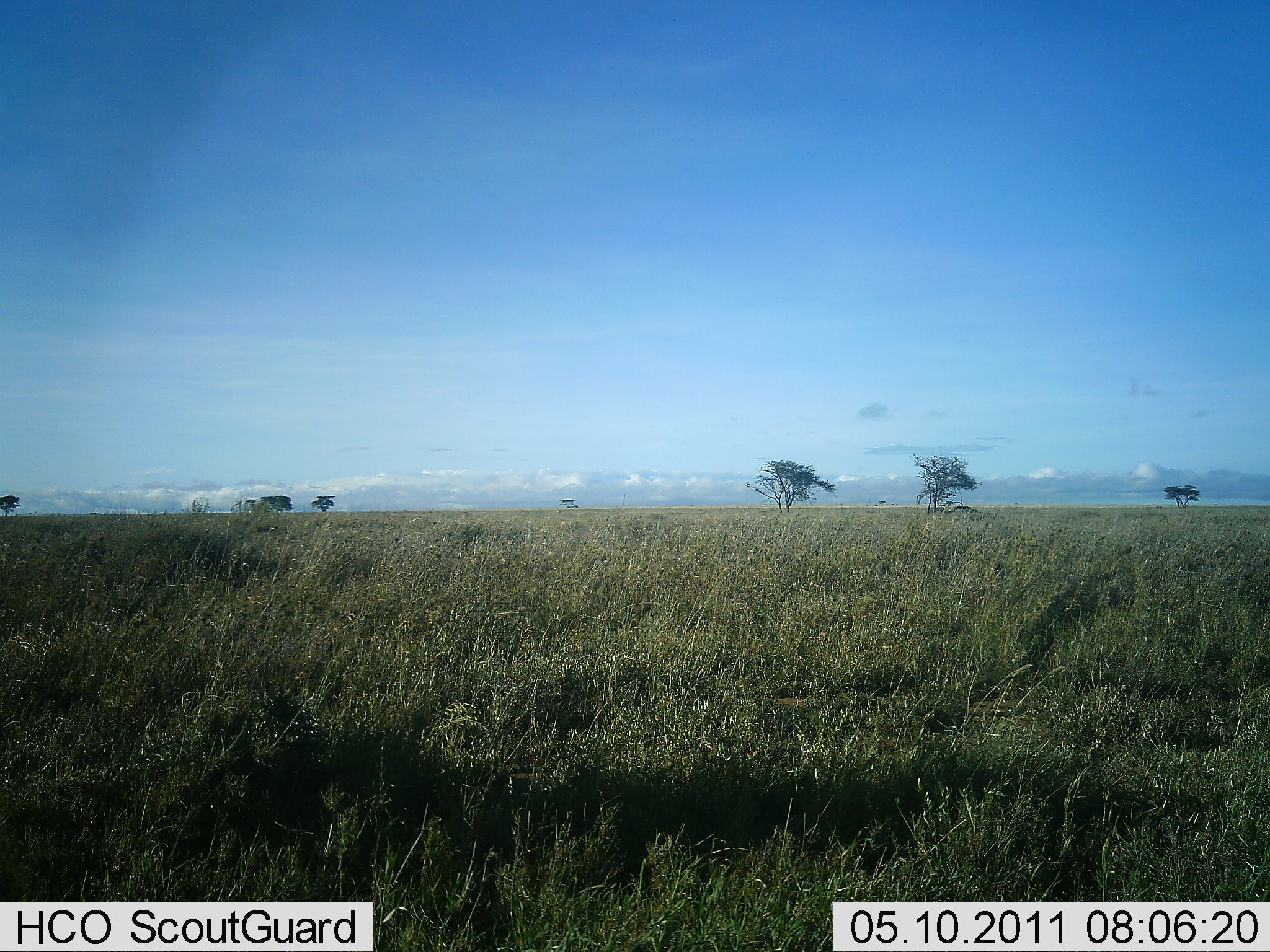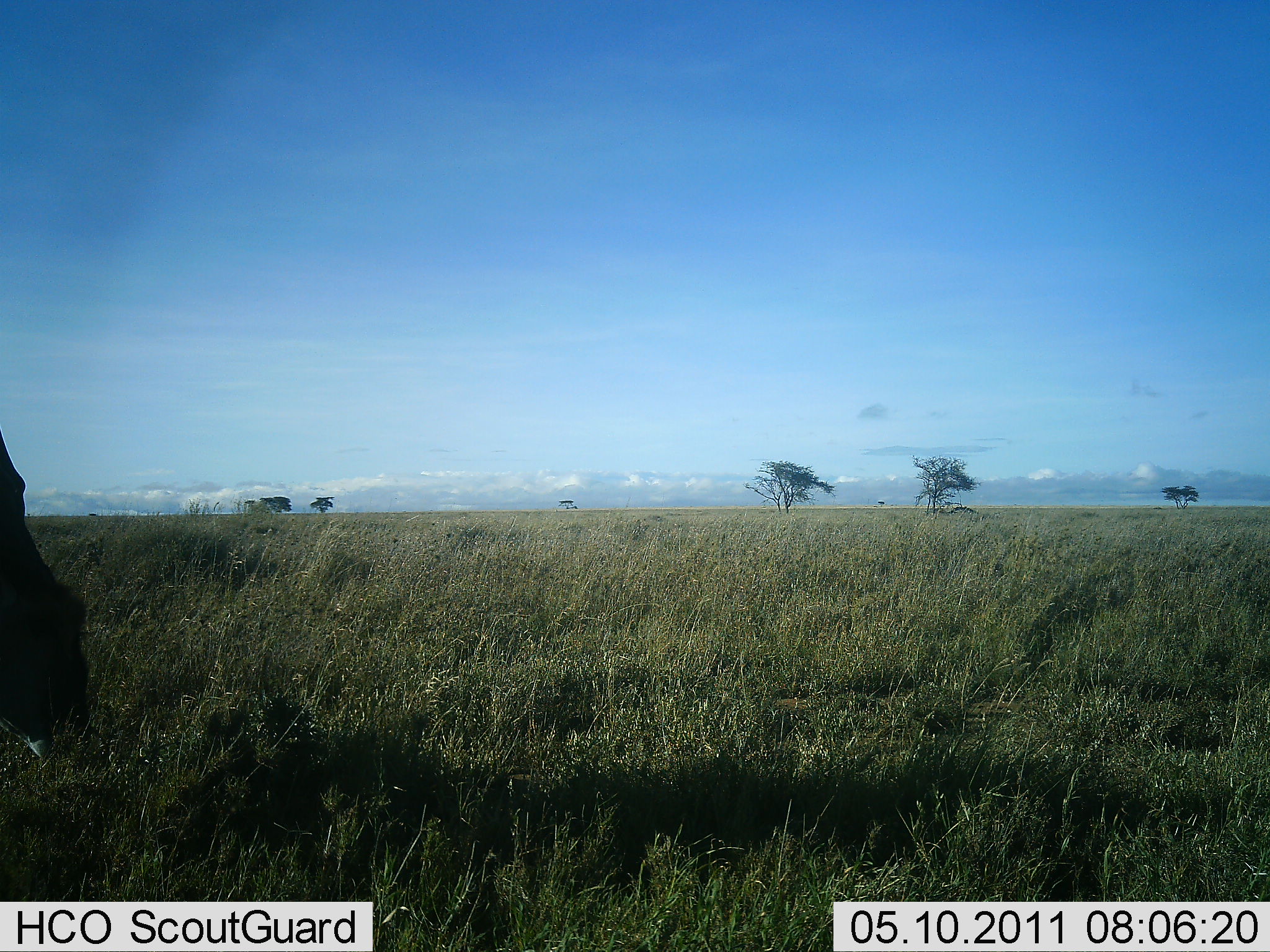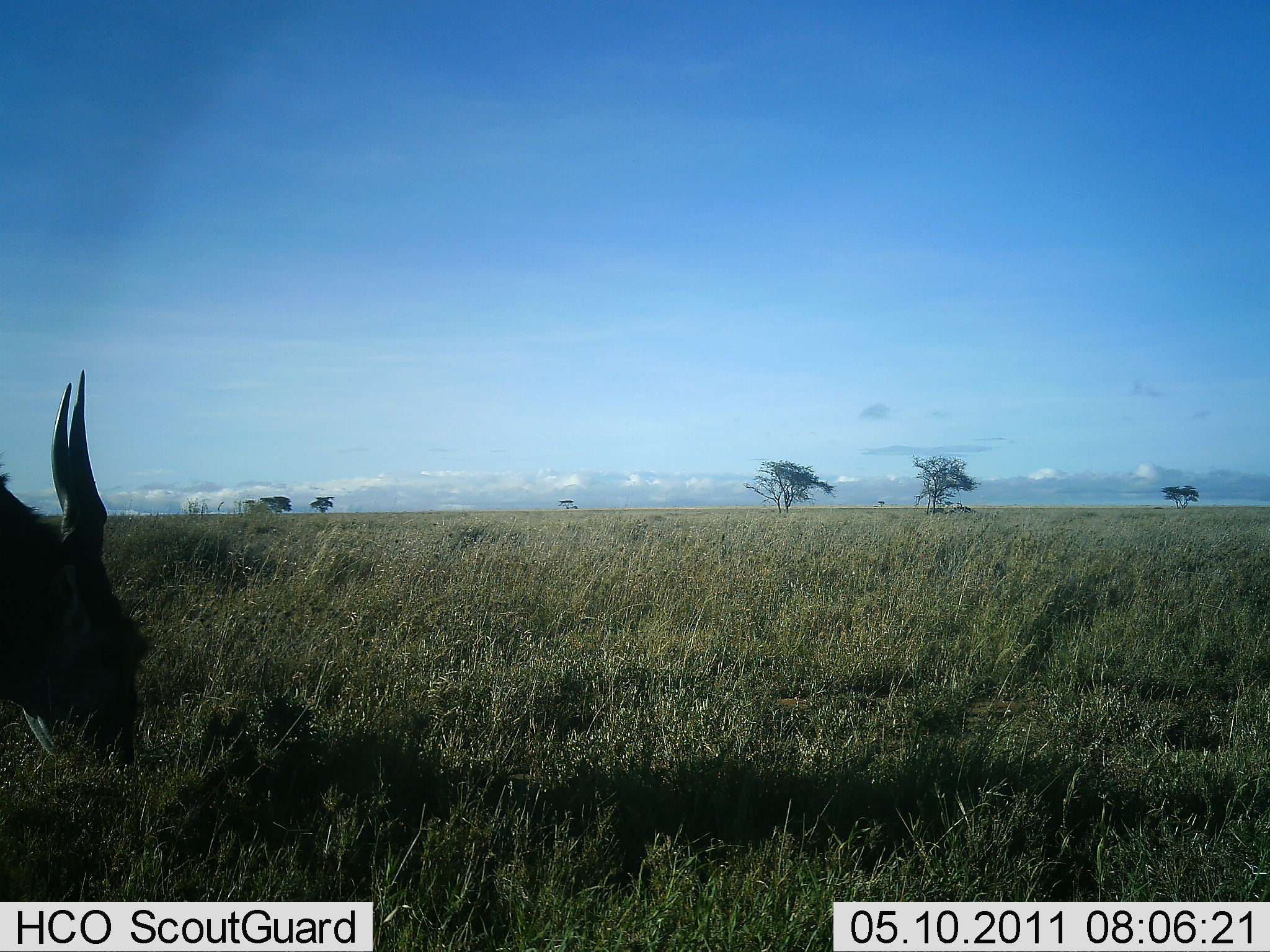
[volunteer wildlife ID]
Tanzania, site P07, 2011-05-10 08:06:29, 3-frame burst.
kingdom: Animalia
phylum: Chordata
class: Mammalia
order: Artiodactyla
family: Bovidae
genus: Tragelaphus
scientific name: Tragelaphus oryx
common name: eland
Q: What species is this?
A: Eland (Tragelaphus oryx).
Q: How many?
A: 1.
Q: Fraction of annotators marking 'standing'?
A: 0%.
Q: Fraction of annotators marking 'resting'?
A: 0%.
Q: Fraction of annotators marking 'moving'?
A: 0%.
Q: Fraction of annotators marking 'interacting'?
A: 0%.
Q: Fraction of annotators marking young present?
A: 0%.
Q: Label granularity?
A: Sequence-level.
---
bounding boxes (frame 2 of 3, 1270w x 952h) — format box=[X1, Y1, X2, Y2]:
animal: box=[1, 427, 93, 758]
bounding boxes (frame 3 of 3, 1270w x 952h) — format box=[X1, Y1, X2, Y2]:
animal: box=[0, 370, 149, 766]